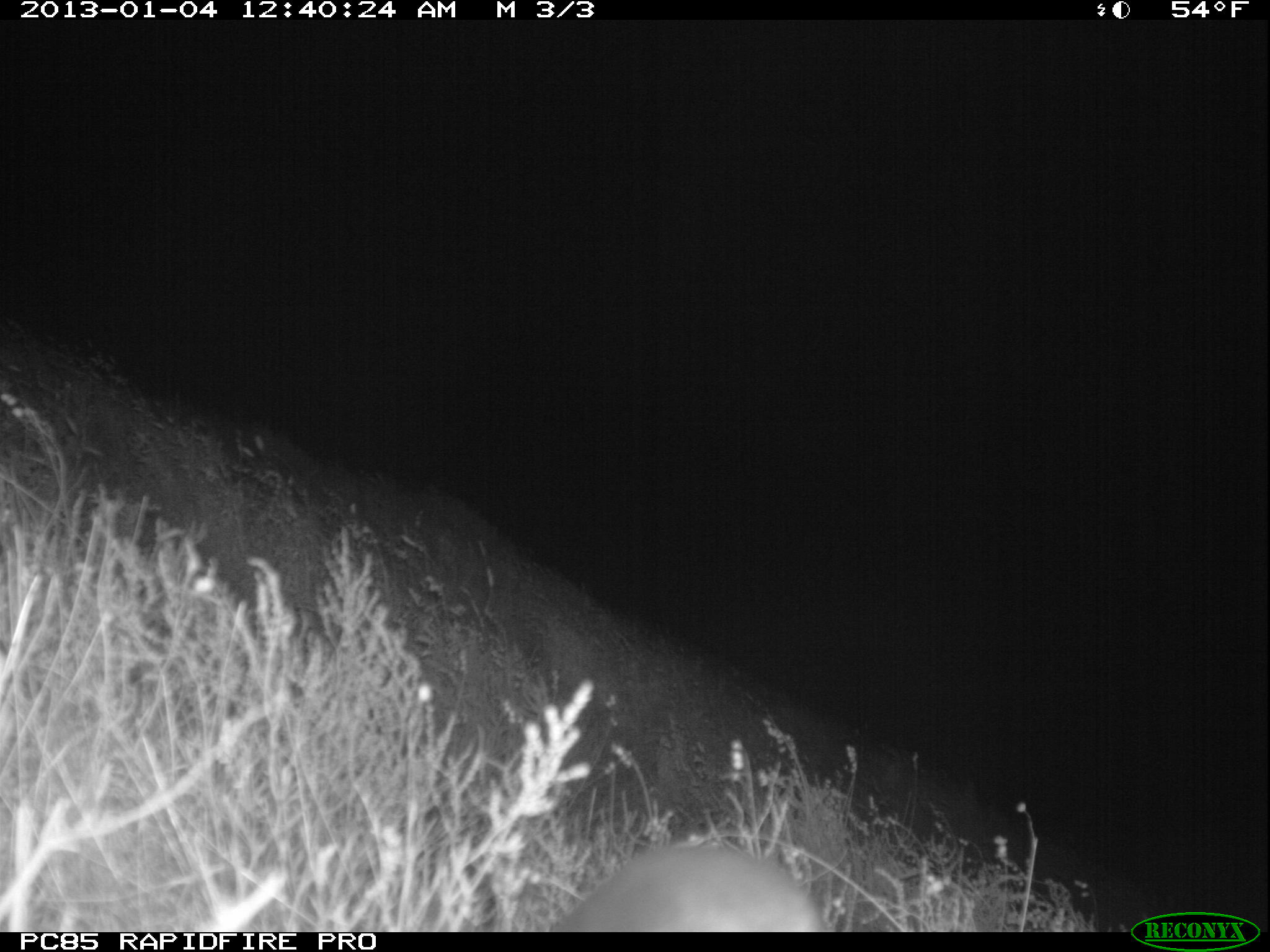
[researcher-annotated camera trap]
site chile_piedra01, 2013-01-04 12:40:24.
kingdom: Animalia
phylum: Chordata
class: Aves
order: Procellariiformes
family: Procellariidae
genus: Calonectris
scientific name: Calonectris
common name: shearwater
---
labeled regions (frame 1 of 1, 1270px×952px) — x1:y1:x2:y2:
shearwater: 541:842:828:934